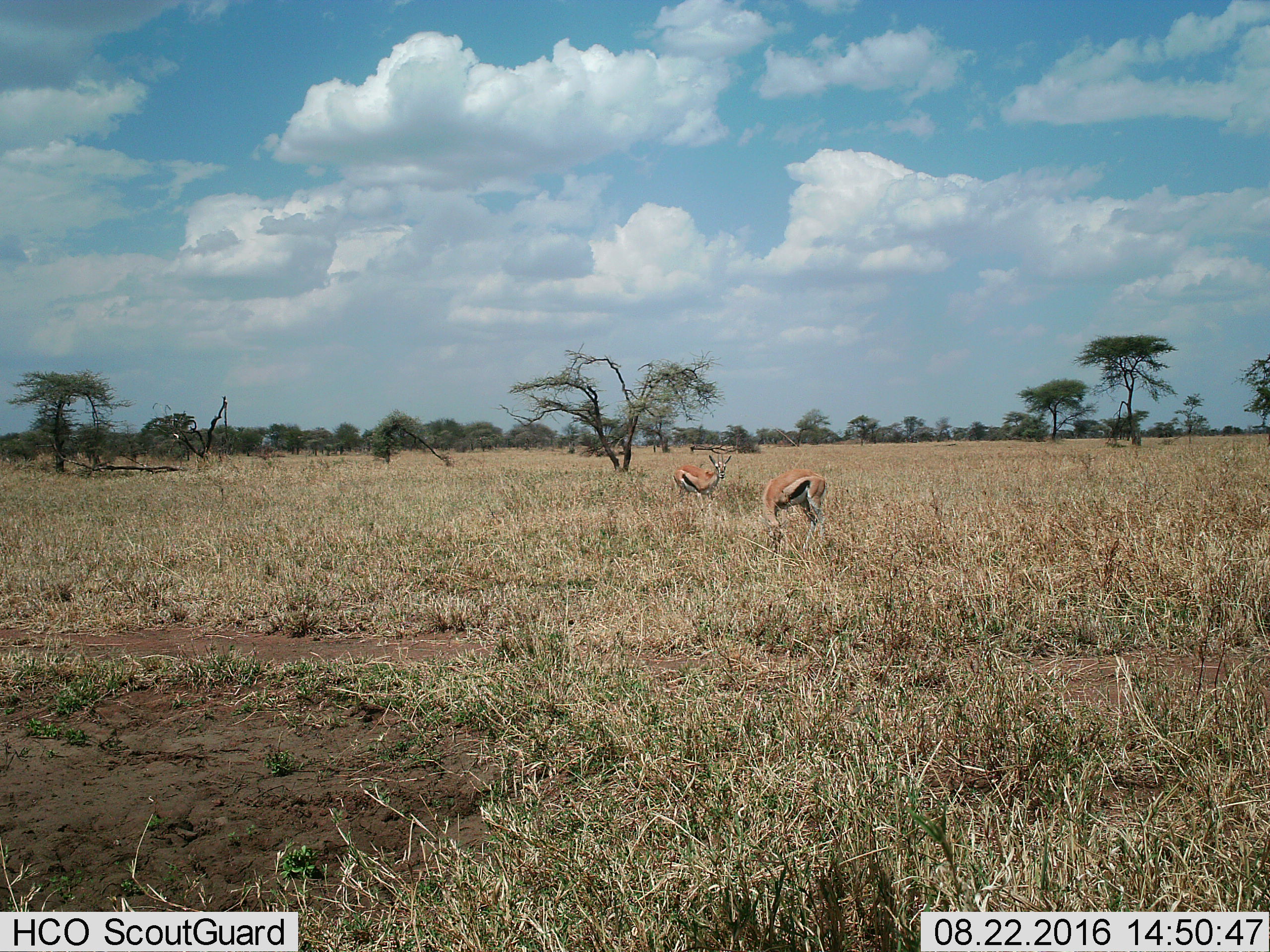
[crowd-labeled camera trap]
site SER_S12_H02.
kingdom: Animalia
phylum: Chordata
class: Mammalia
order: Artiodactyla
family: Bovidae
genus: Eudorcas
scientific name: Eudorcas thomsonii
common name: thomson's gazelle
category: gazellethomsons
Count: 2.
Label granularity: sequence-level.